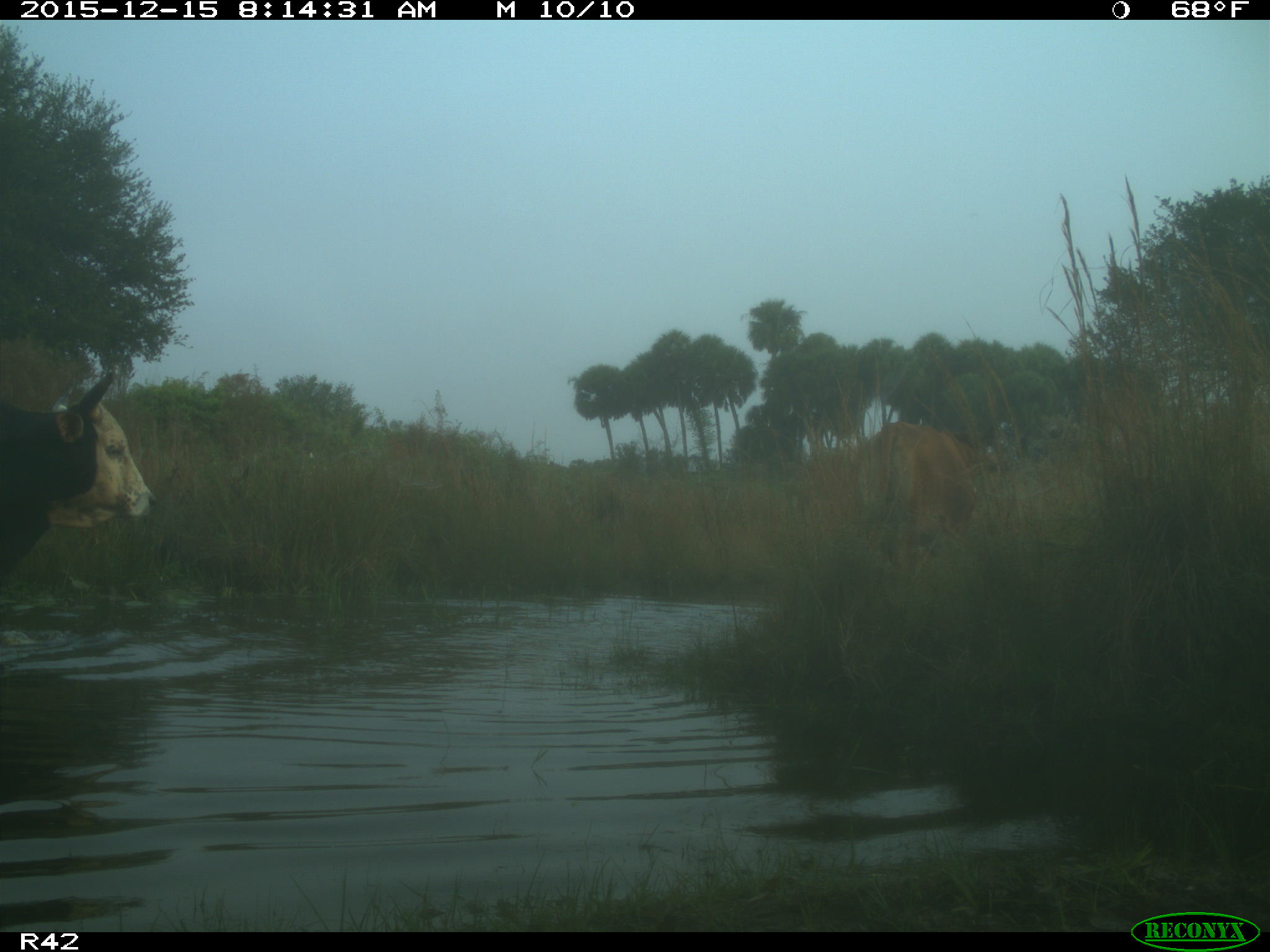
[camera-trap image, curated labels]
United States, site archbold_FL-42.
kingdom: Animalia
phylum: Chordata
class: Mammalia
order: Artiodactyla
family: Bovidae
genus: Bos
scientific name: Bos taurus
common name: domestic cow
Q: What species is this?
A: Bos taurus (domestic cow).